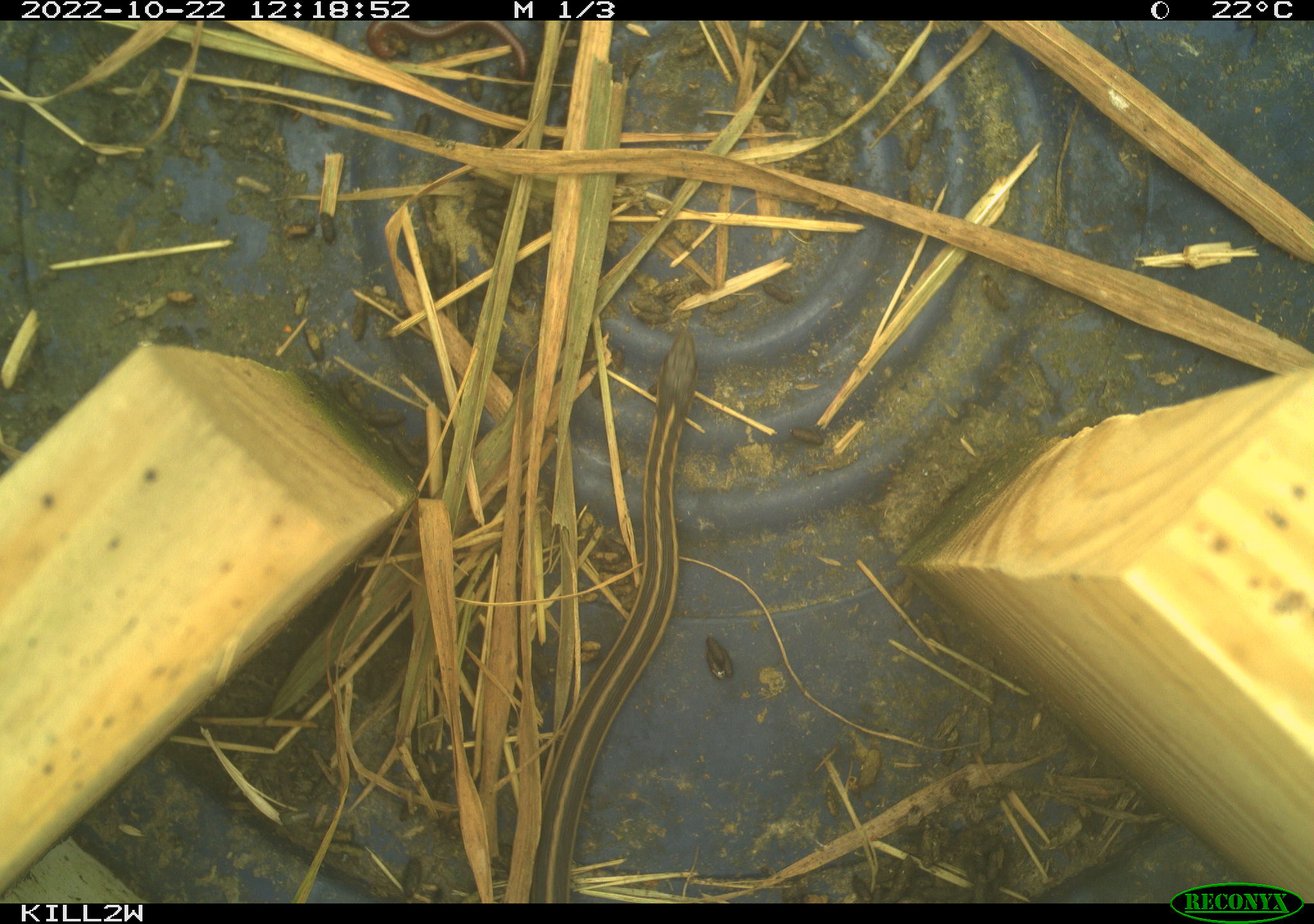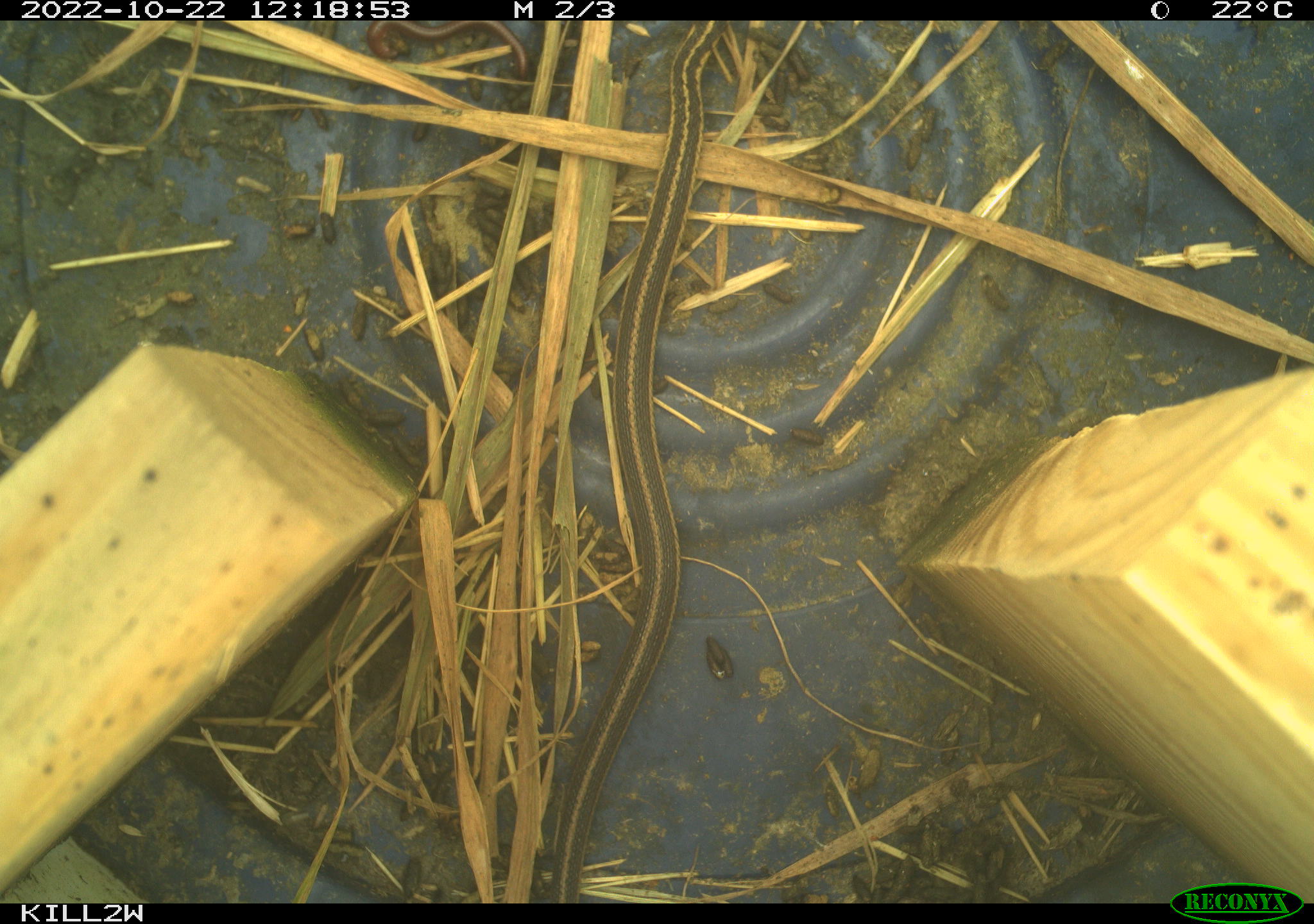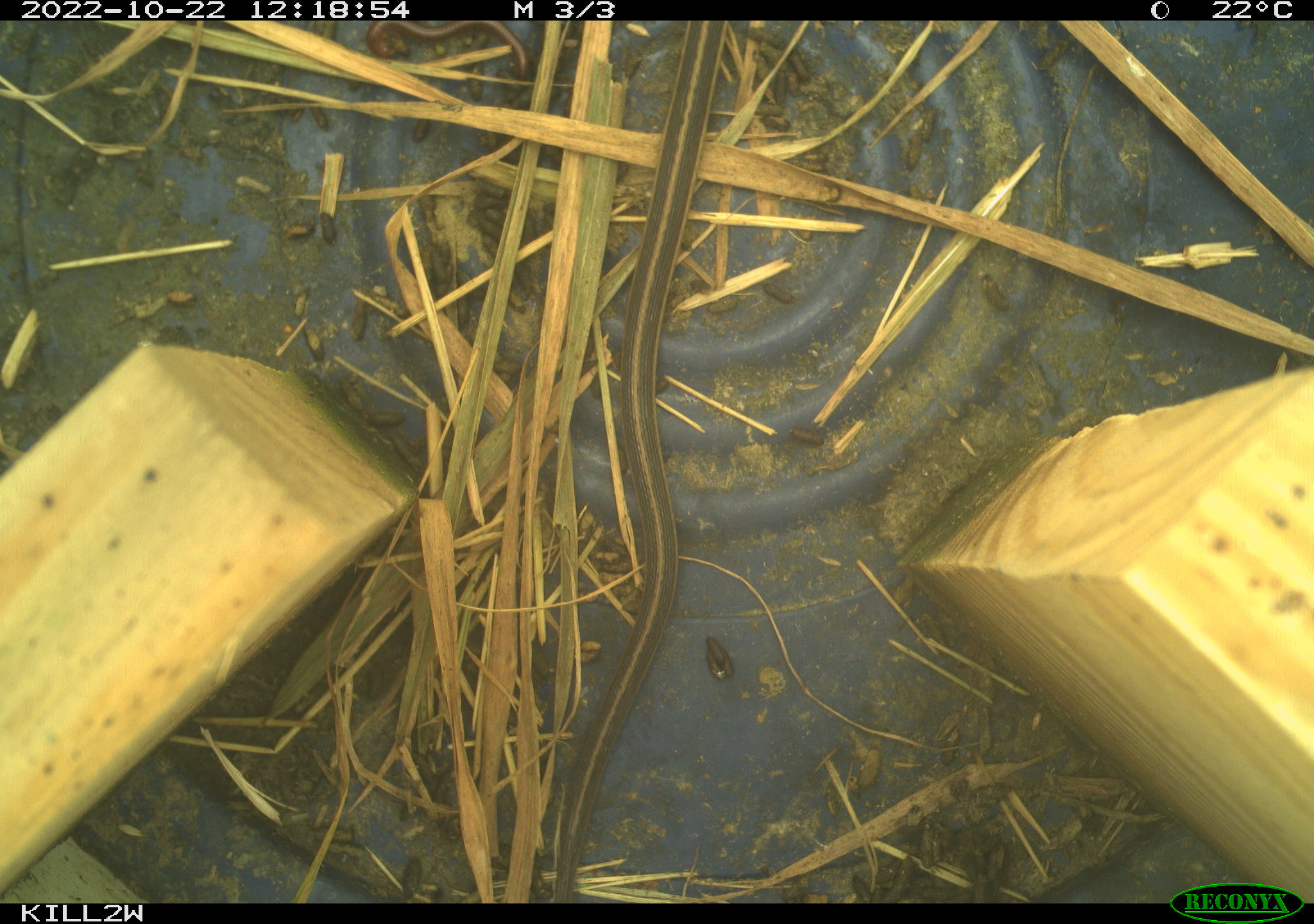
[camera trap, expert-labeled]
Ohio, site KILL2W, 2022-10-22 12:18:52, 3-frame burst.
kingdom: Animalia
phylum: Chordata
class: Reptilia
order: Squamata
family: Colubridae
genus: Thamnophis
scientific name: Thamnophis sirtalis sirtalis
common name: eastern gartersnake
Eastern gartersnake (Thamnophis sirtalis sirtalis).